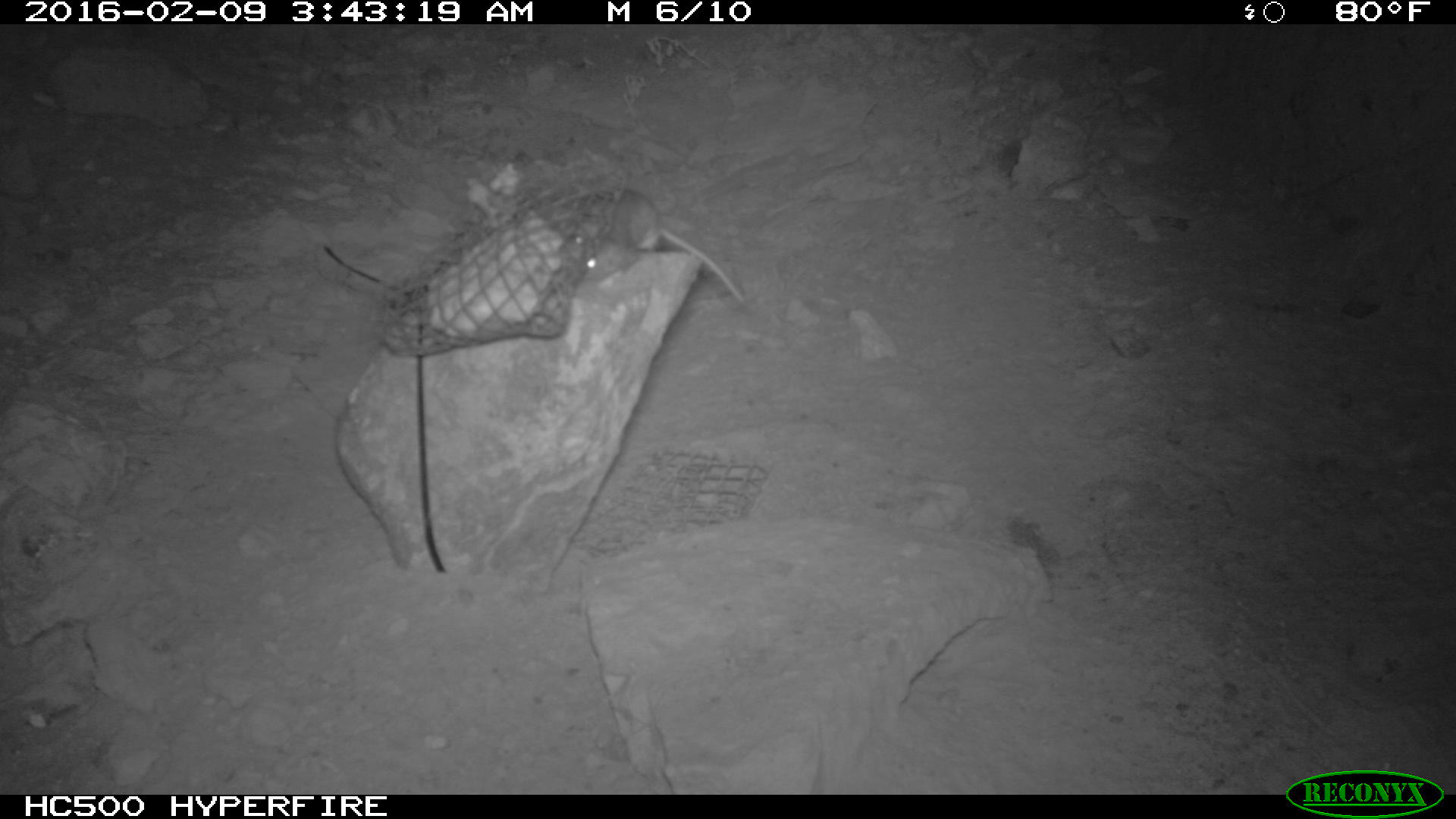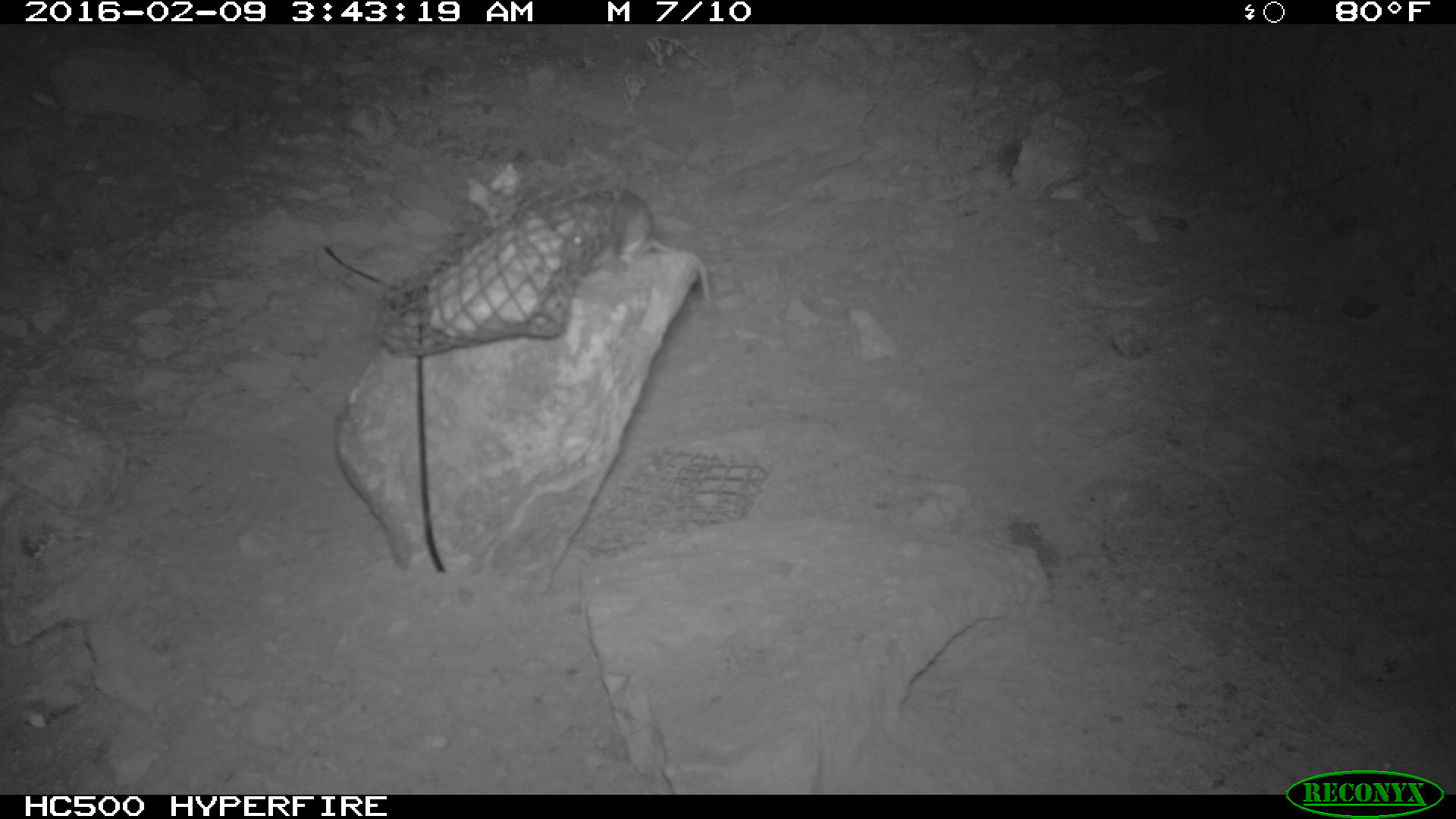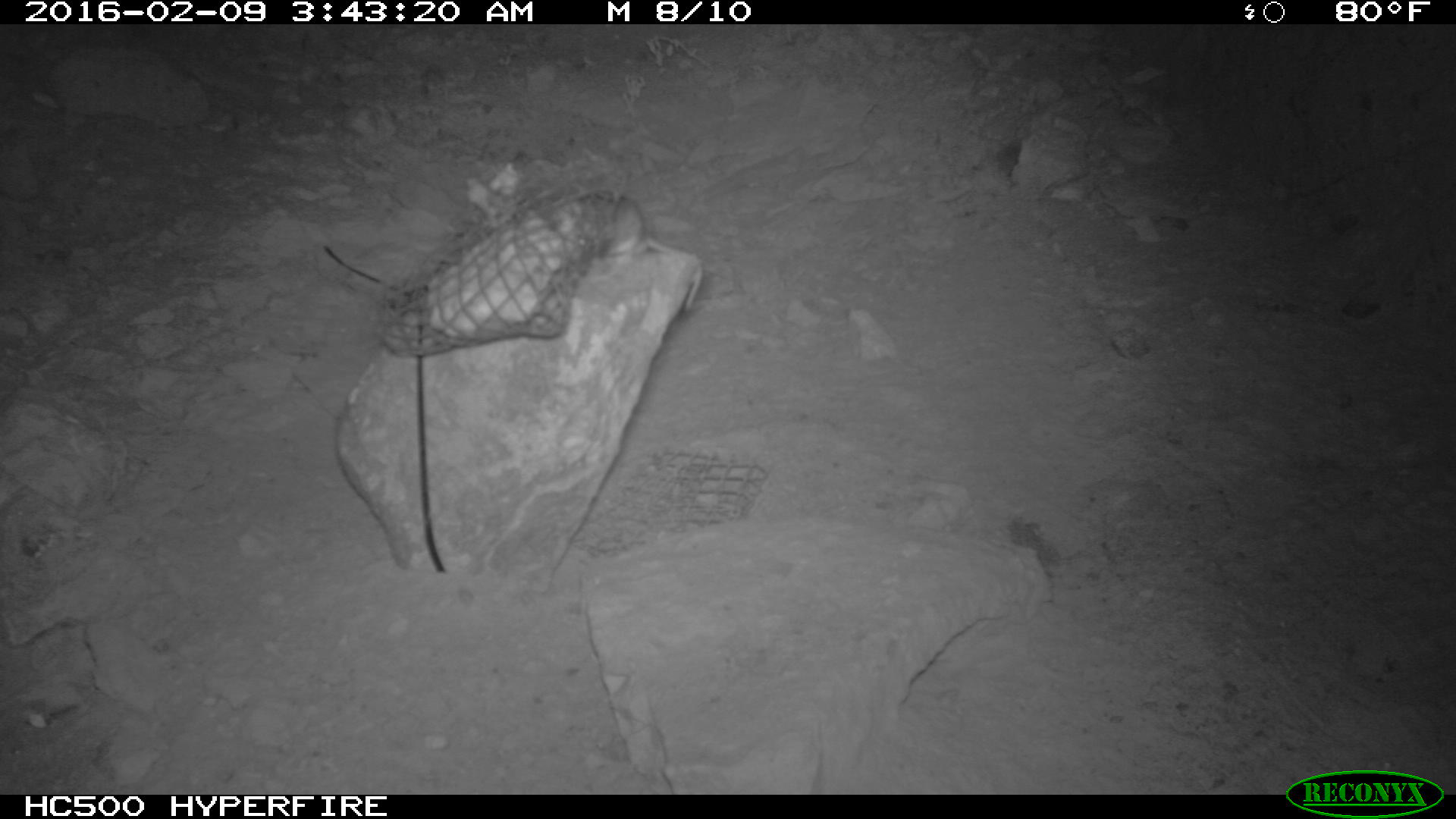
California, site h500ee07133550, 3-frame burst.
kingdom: Animalia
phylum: Chordata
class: Mammalia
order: Rodentia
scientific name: Rodentia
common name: rodent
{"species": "rodent (Rodentia)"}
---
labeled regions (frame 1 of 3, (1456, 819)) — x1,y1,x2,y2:
rodent: 566,187,746,306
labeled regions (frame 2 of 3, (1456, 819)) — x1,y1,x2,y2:
rodent: 581,190,710,301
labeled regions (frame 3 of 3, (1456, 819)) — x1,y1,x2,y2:
rodent: 577,193,704,311